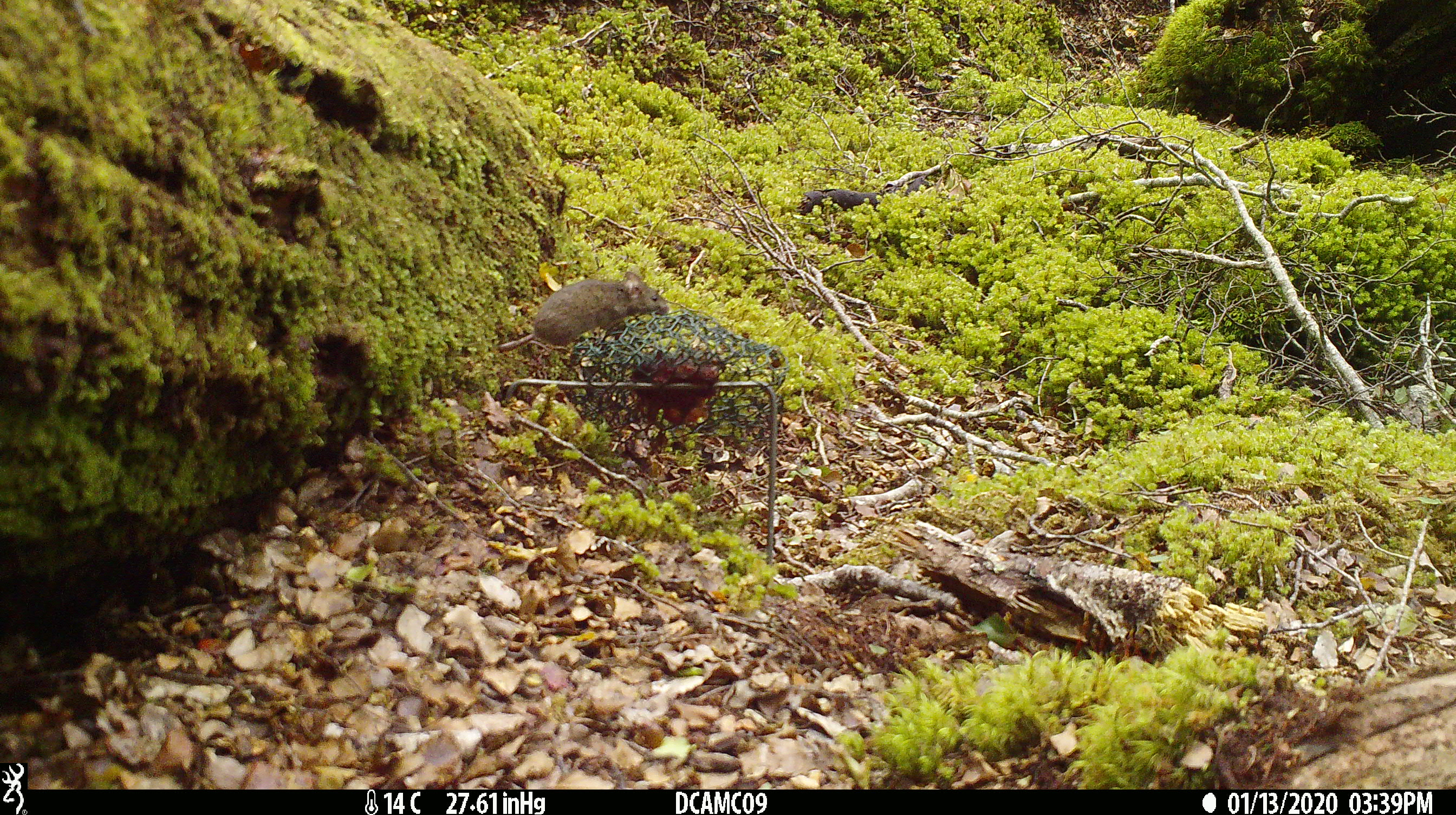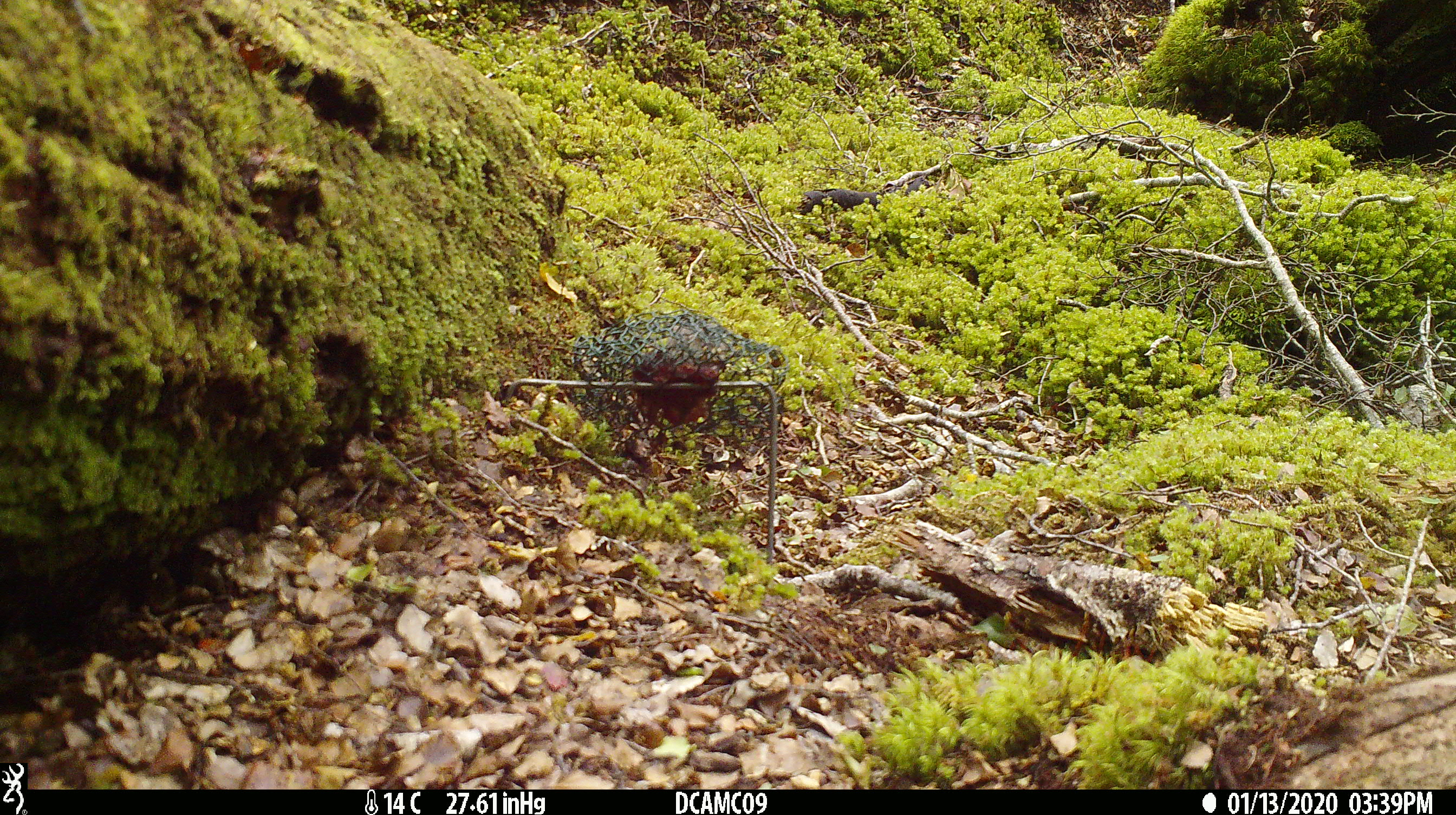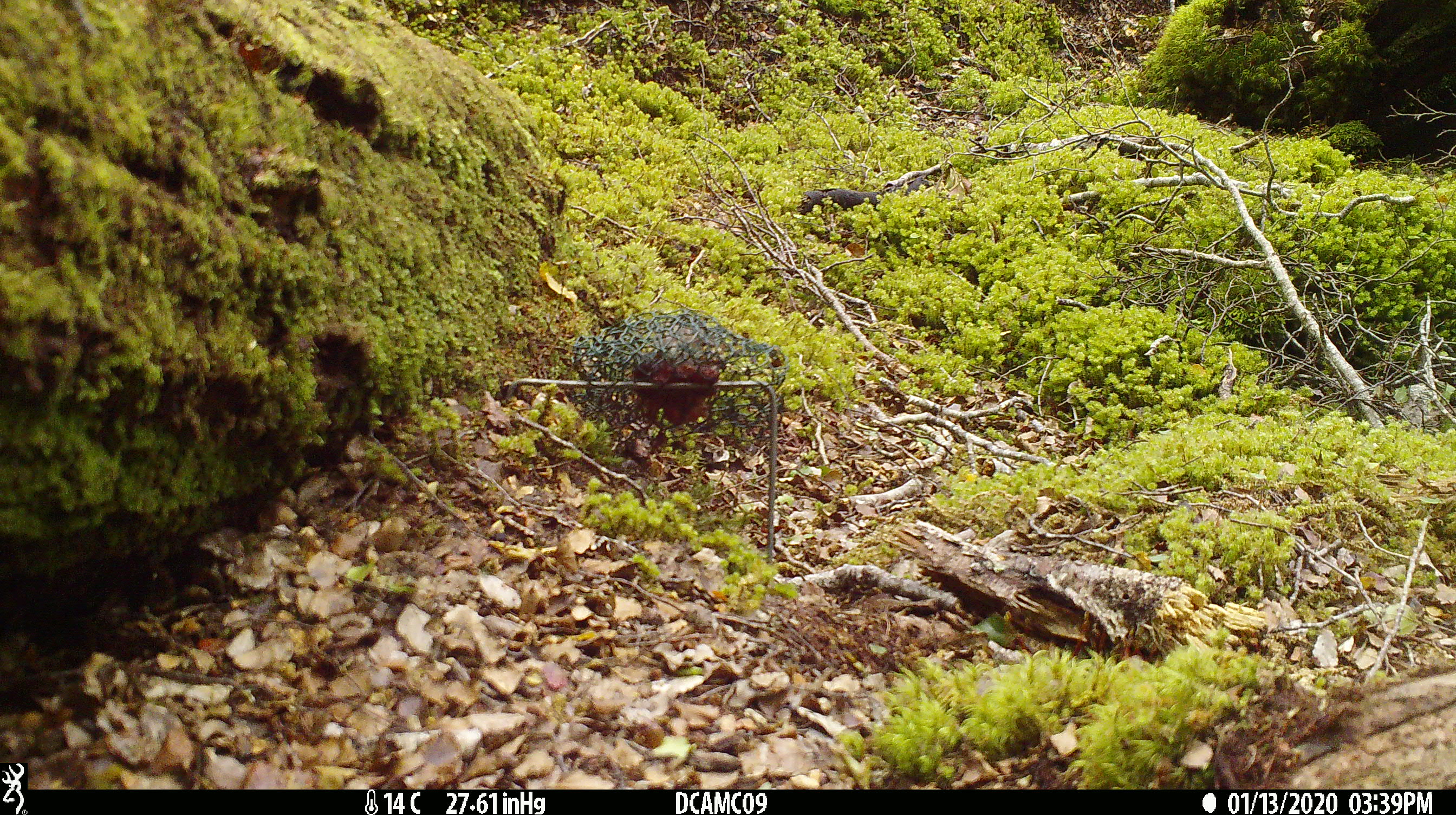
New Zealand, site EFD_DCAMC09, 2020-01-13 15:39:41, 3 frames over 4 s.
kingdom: Animalia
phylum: Chordata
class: Mammalia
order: Rodentia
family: Muridae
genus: Mus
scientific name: Mus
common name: mouse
Mouse (Mus).